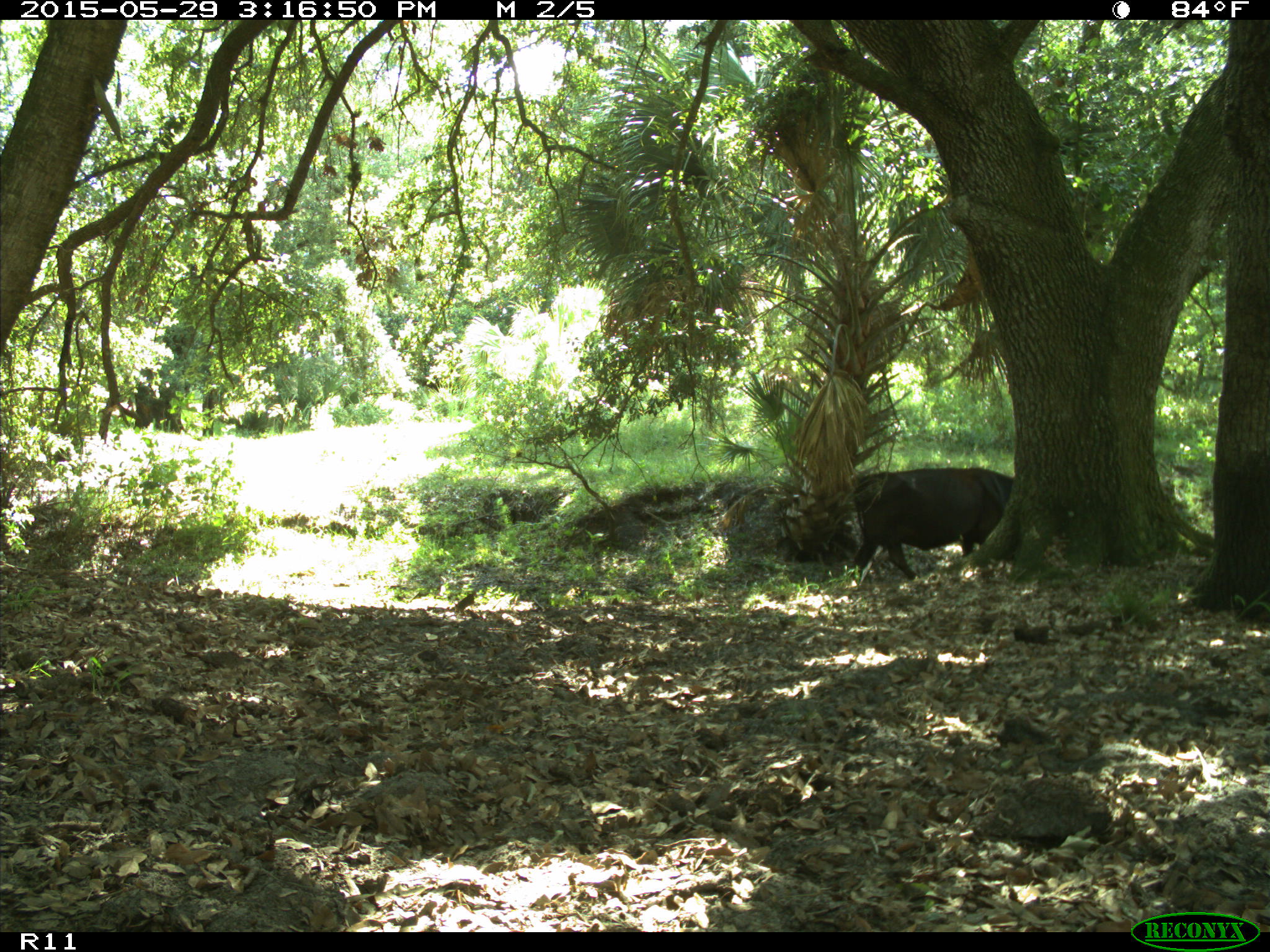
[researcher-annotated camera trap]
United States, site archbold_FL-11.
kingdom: Animalia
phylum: Chordata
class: Mammalia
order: Artiodactyla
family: Bovidae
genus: Bos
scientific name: Bos taurus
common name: domestic cow